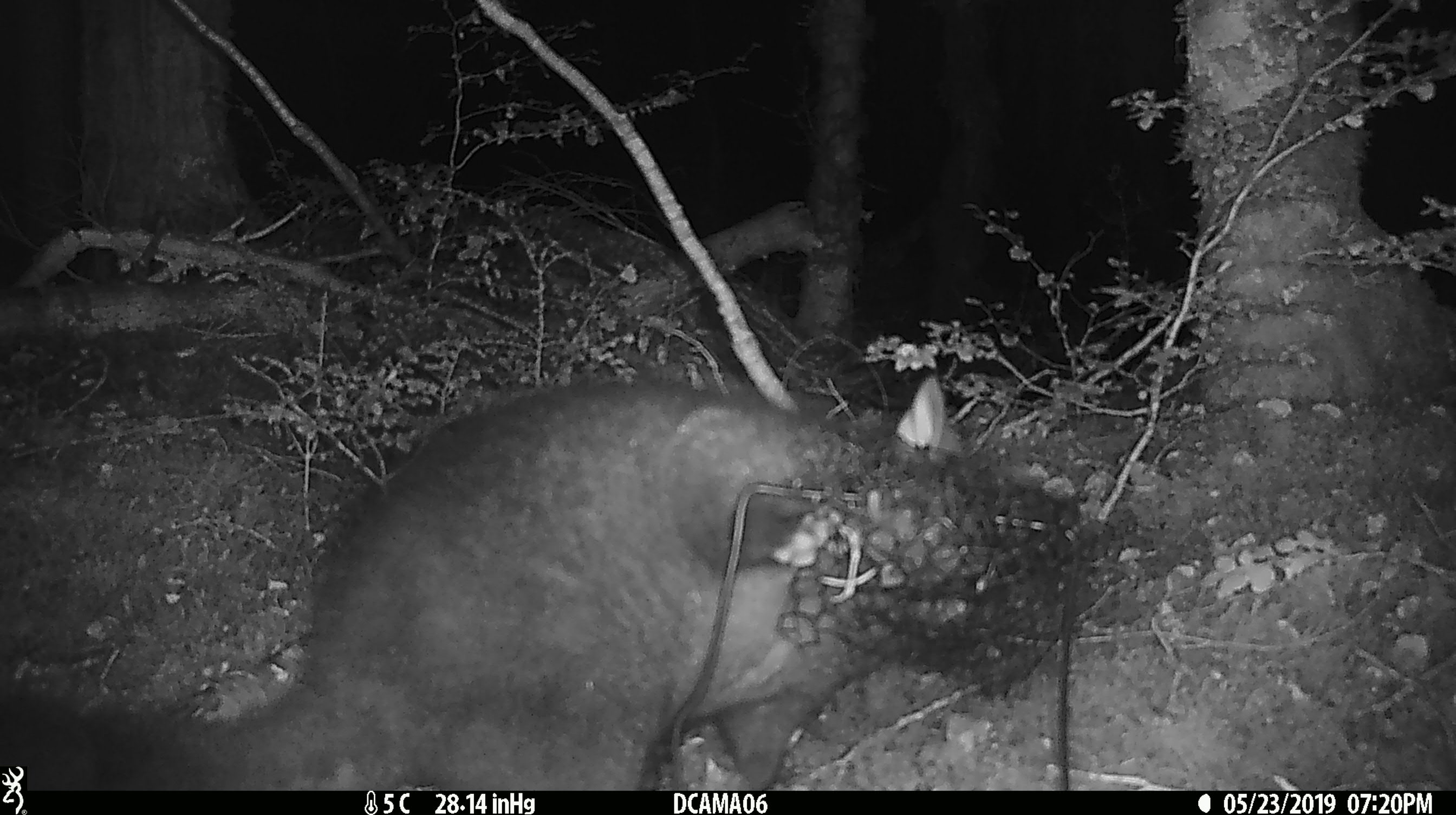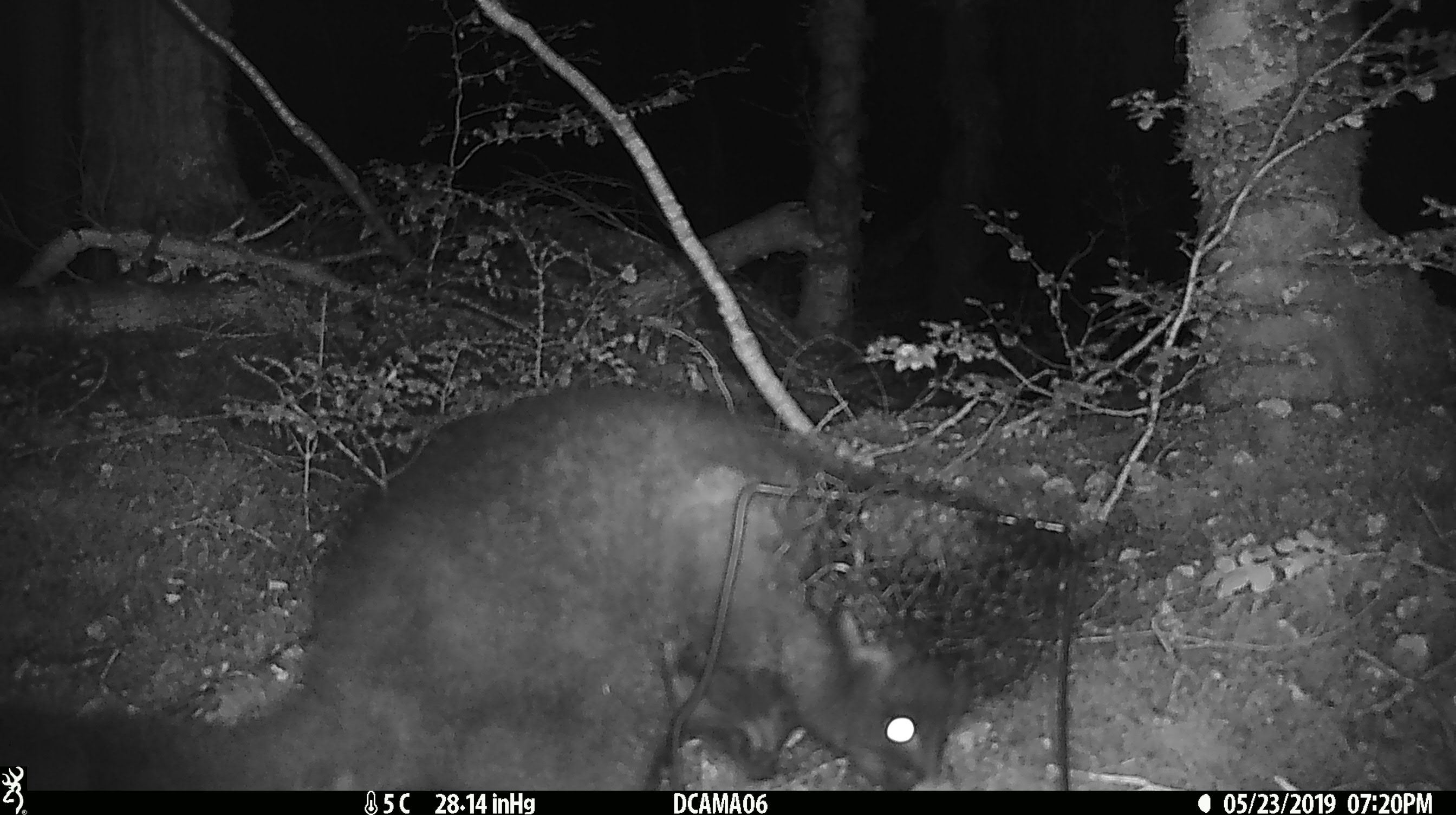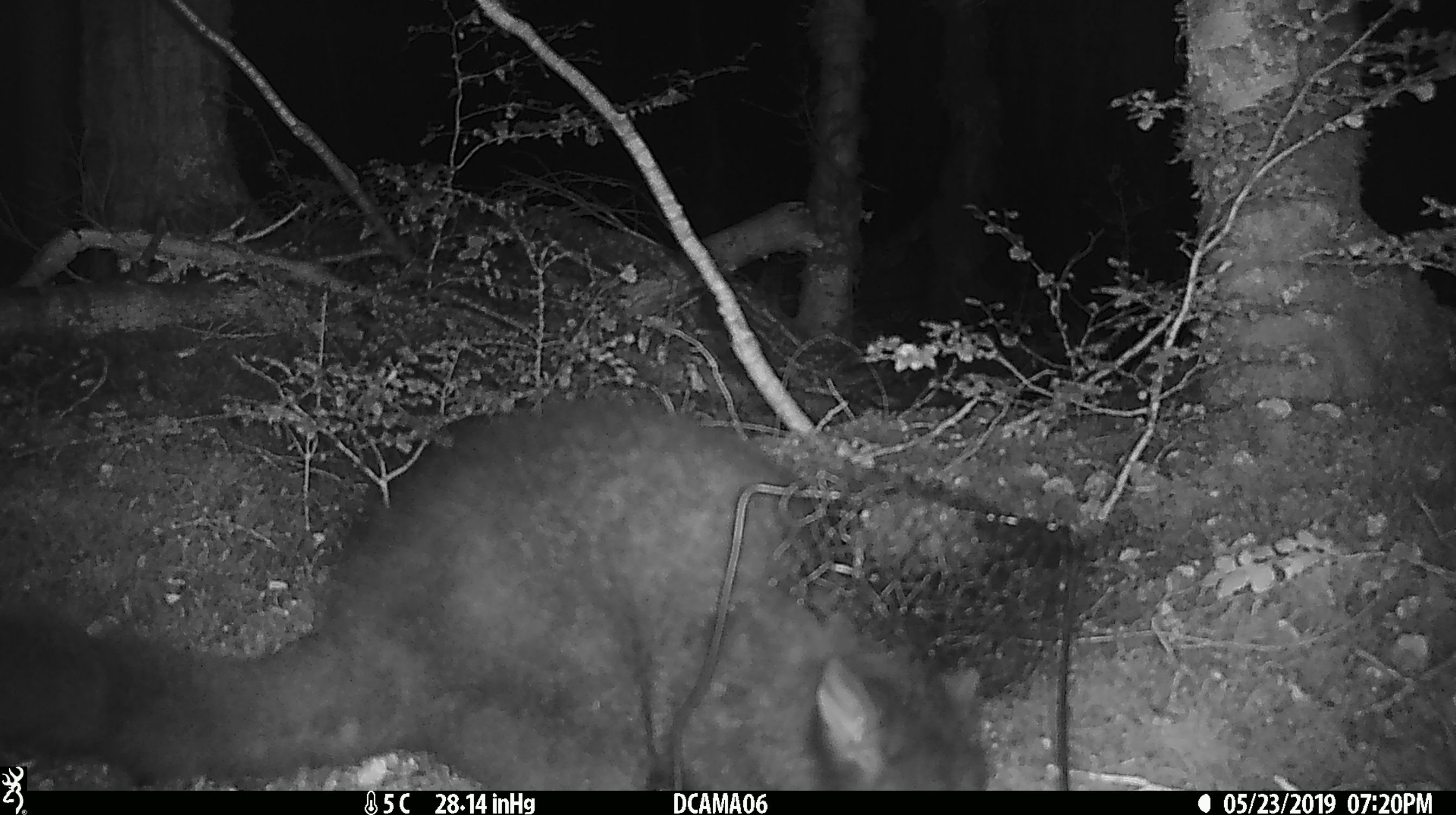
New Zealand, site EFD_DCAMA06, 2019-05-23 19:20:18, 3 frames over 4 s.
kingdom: Animalia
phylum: Chordata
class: Mammalia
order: Diprotodontia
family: Phalangeridae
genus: Trichosurus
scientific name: Trichosurus vulpecula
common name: common brushtail possum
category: possum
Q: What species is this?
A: Possum (common brushtail possum) (Trichosurus vulpecula).